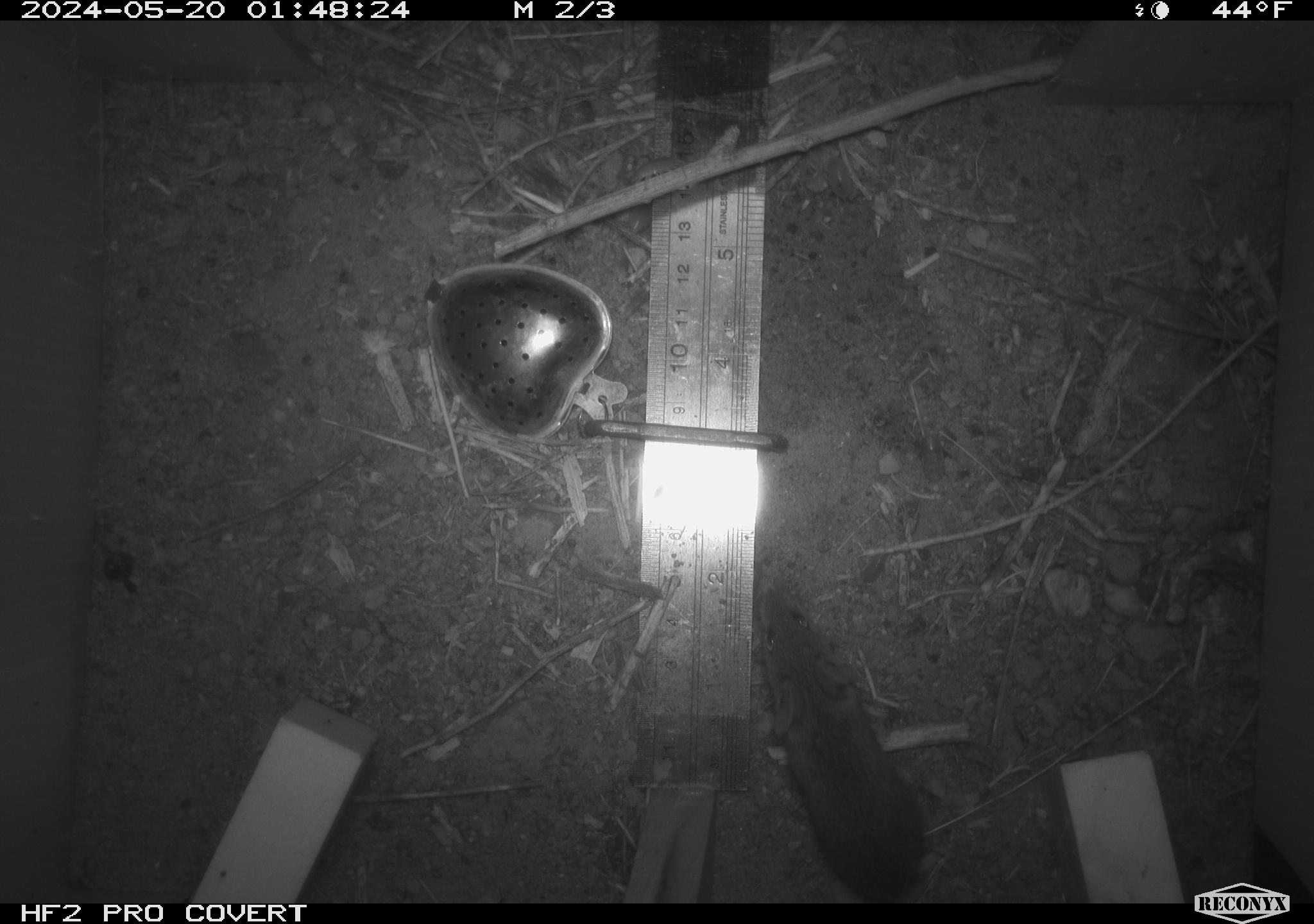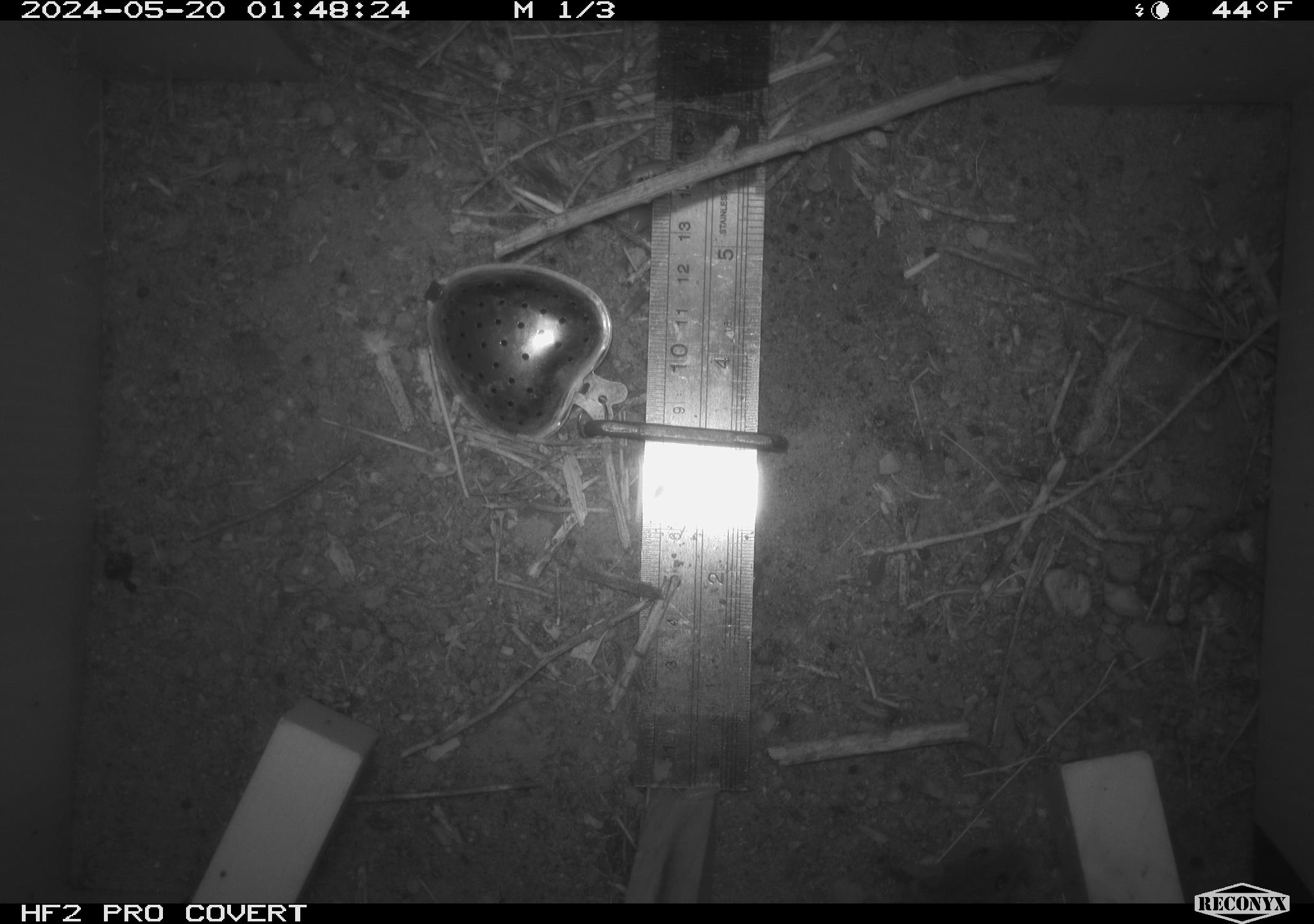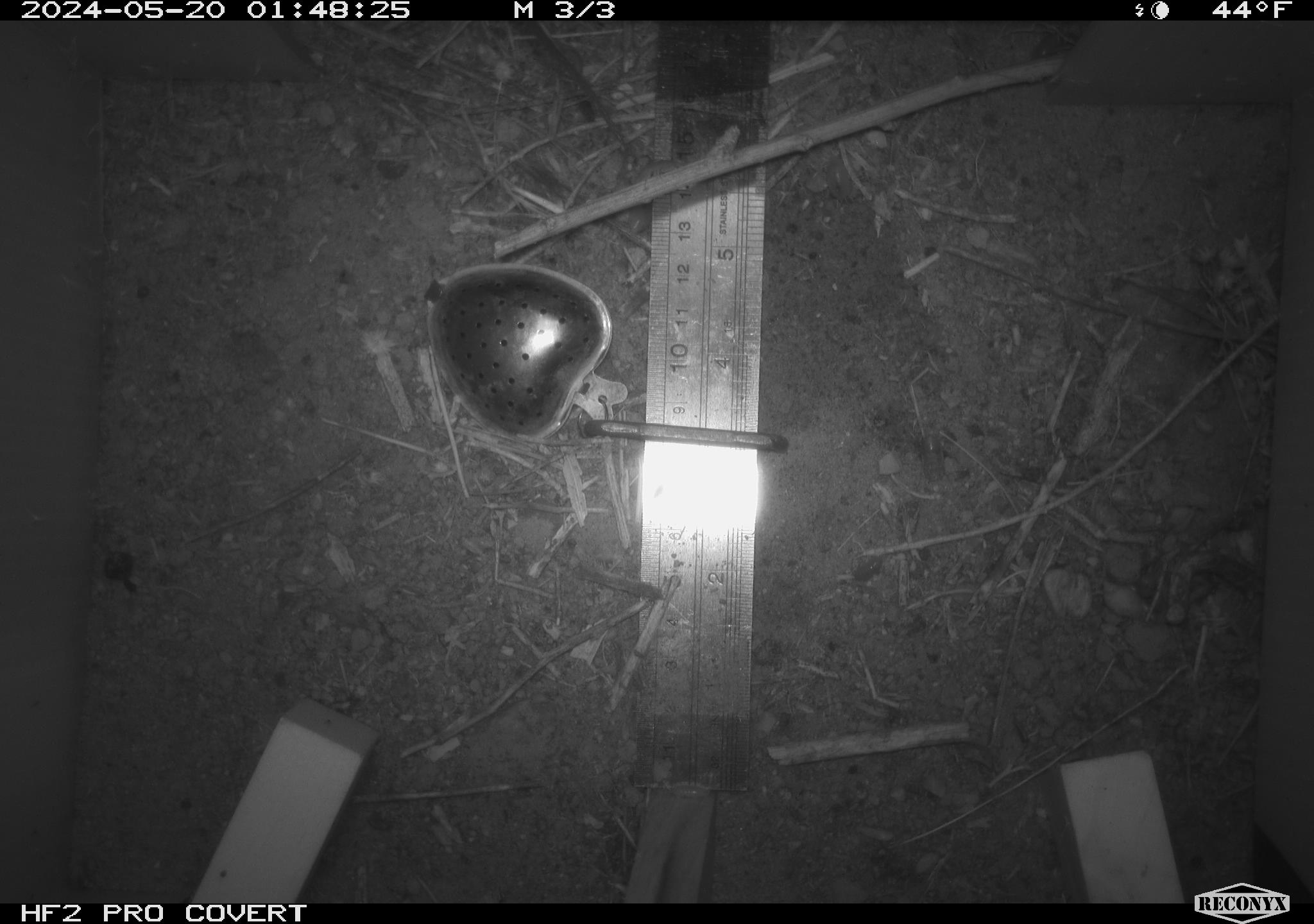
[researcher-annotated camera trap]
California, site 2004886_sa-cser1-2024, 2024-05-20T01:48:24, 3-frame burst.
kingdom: Animalia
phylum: Chordata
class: Mammalia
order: Rodentia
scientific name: Rodentia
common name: rodent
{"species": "rodent (Rodentia)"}